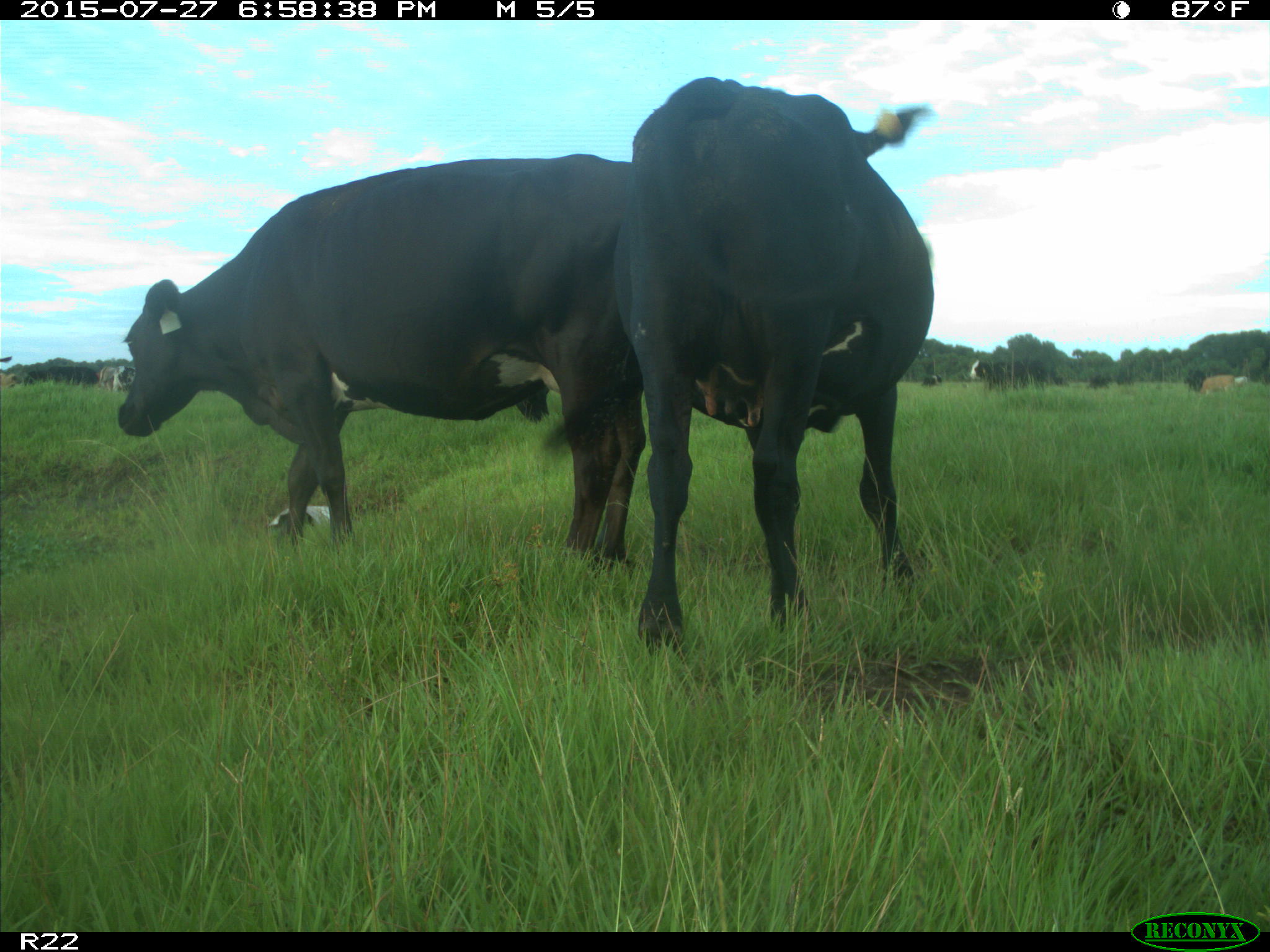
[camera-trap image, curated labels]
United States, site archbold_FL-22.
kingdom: Animalia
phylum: Chordata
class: Mammalia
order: Artiodactyla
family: Bovidae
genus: Bos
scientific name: Bos taurus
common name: domestic cow